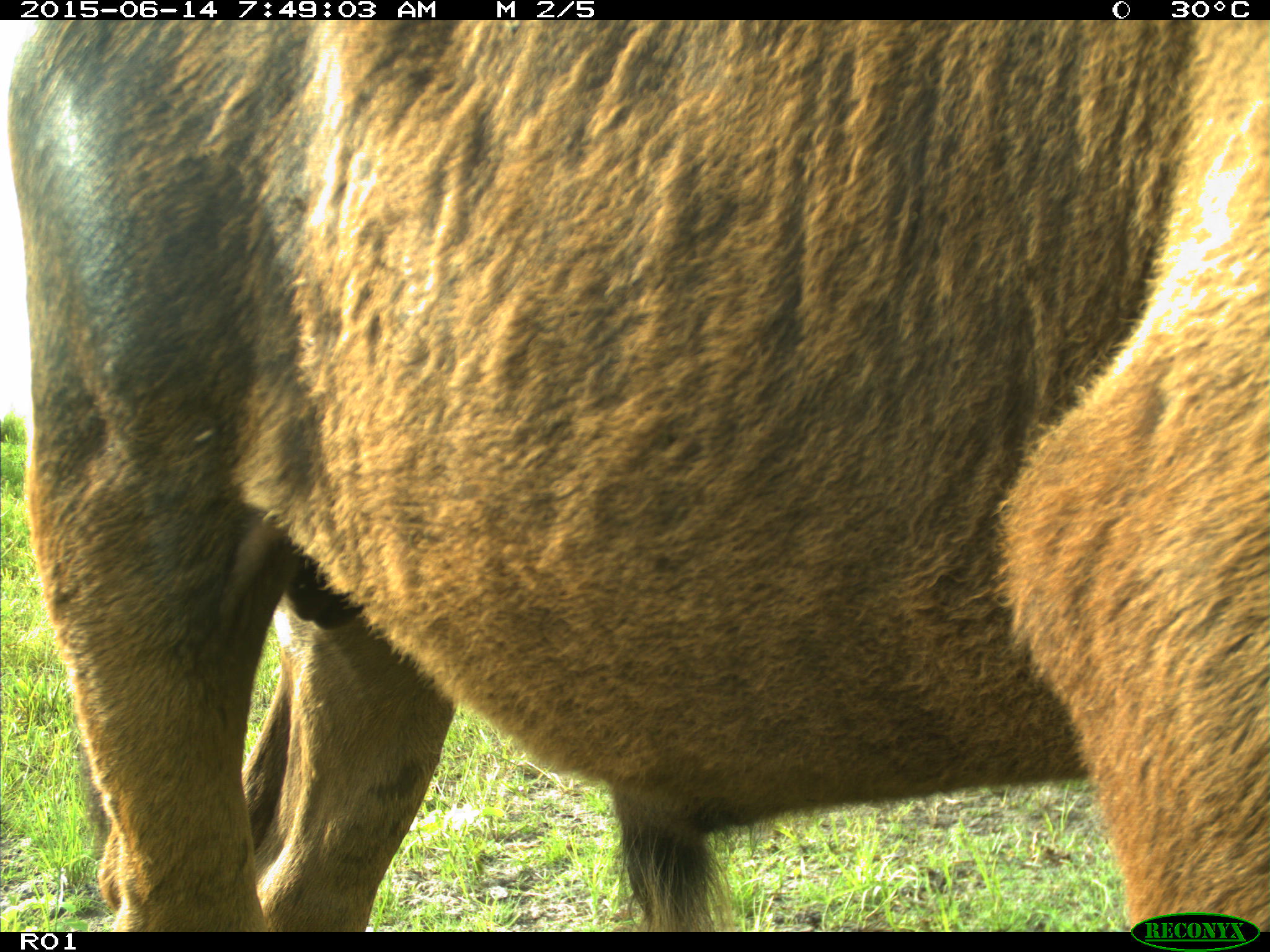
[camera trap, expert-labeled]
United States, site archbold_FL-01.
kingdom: Animalia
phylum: Chordata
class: Mammalia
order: Artiodactyla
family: Bovidae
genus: Bos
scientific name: Bos taurus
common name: domestic cow